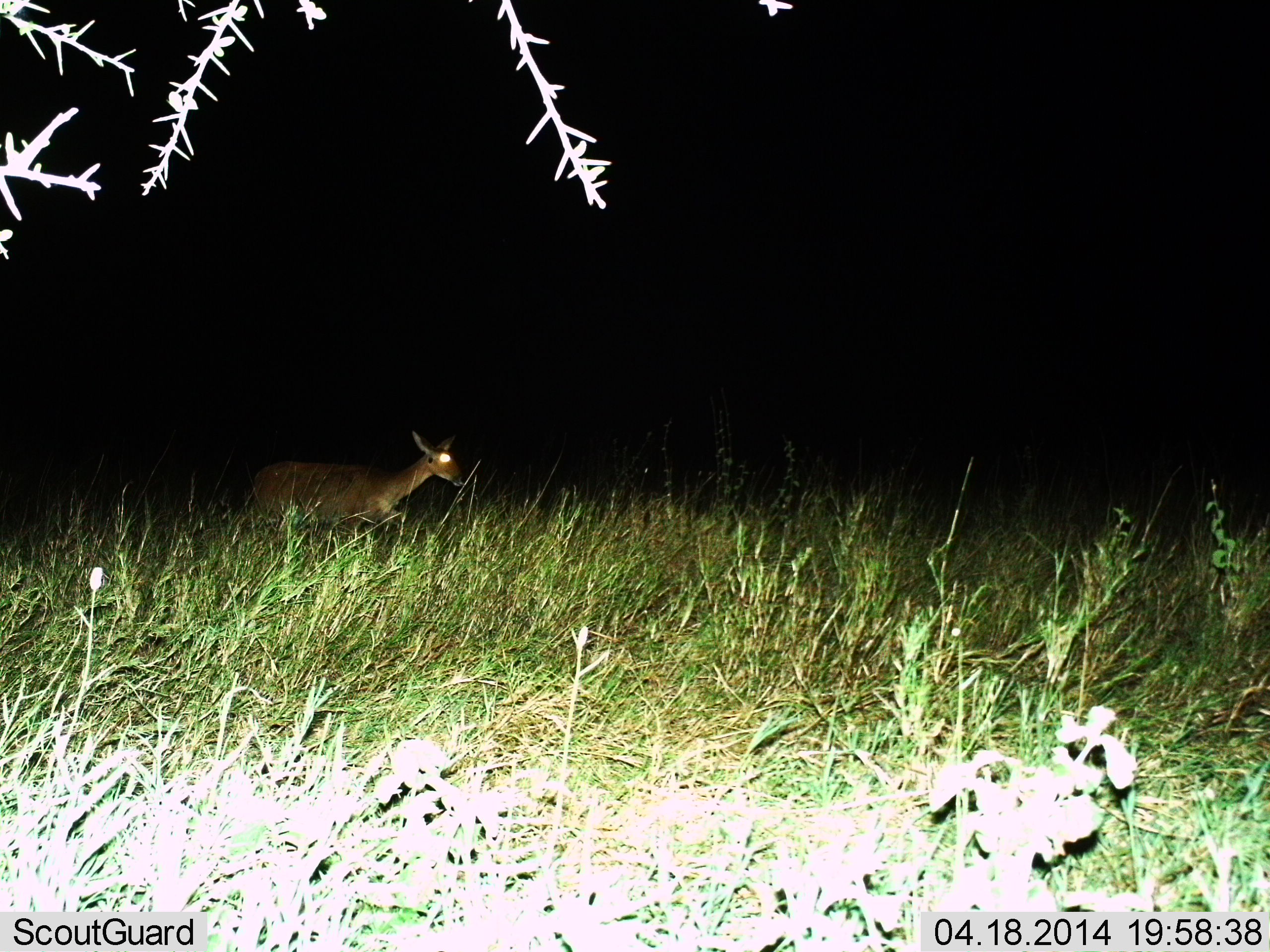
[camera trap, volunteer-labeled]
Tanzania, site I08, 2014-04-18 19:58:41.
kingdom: Animalia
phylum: Chordata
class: Mammalia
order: Artiodactyla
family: Bovidae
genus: Redunca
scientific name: Redunca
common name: reedbuck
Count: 1.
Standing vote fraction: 9%.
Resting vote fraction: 4%.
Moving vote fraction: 87%.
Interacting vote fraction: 0%.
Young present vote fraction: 0%.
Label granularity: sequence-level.